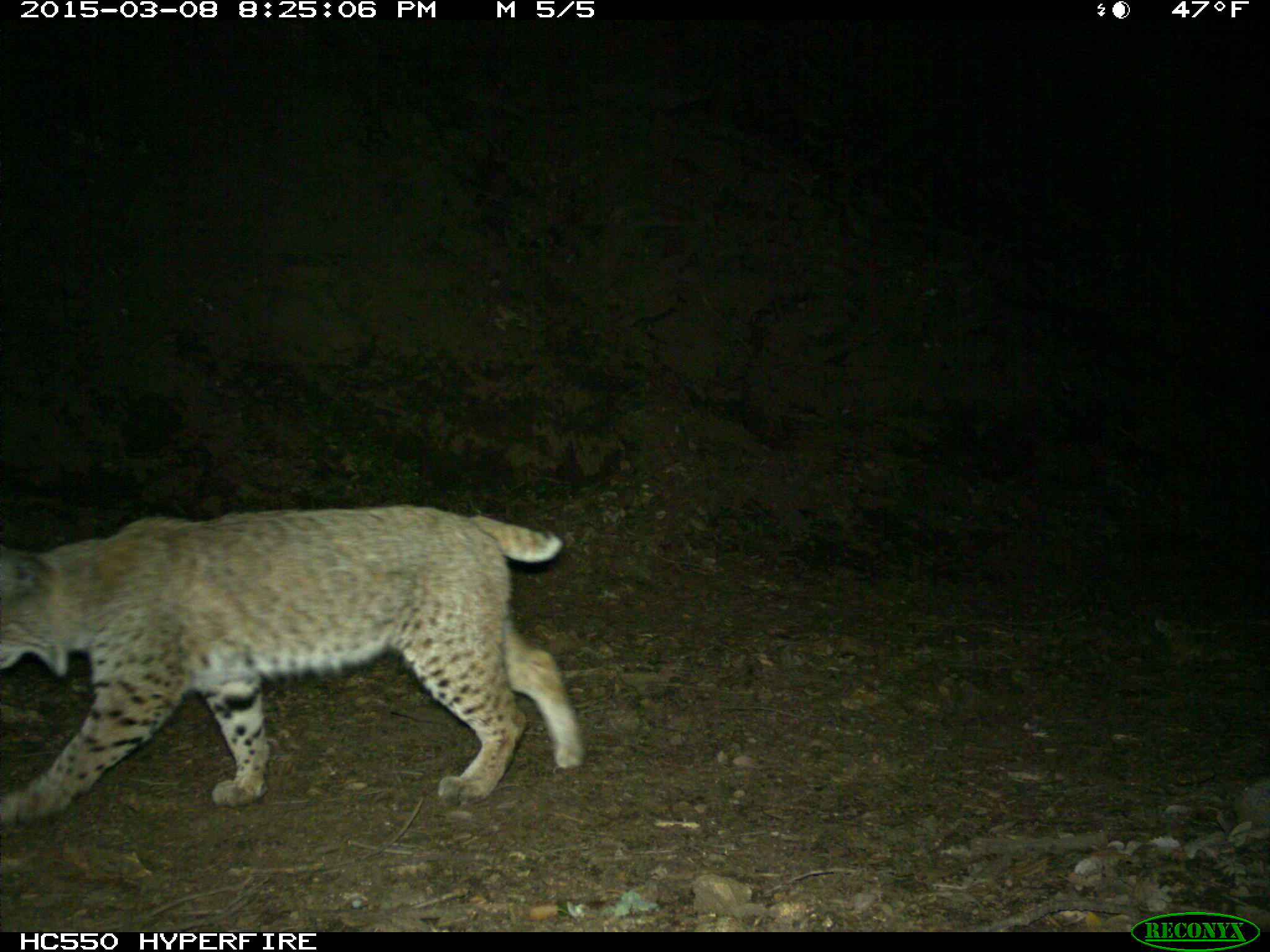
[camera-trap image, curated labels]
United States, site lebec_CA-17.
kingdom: Animalia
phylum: Chordata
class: Mammalia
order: Carnivora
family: Felidae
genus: Lynx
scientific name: Lynx rufus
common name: bobcat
Lynx rufus (bobcat).